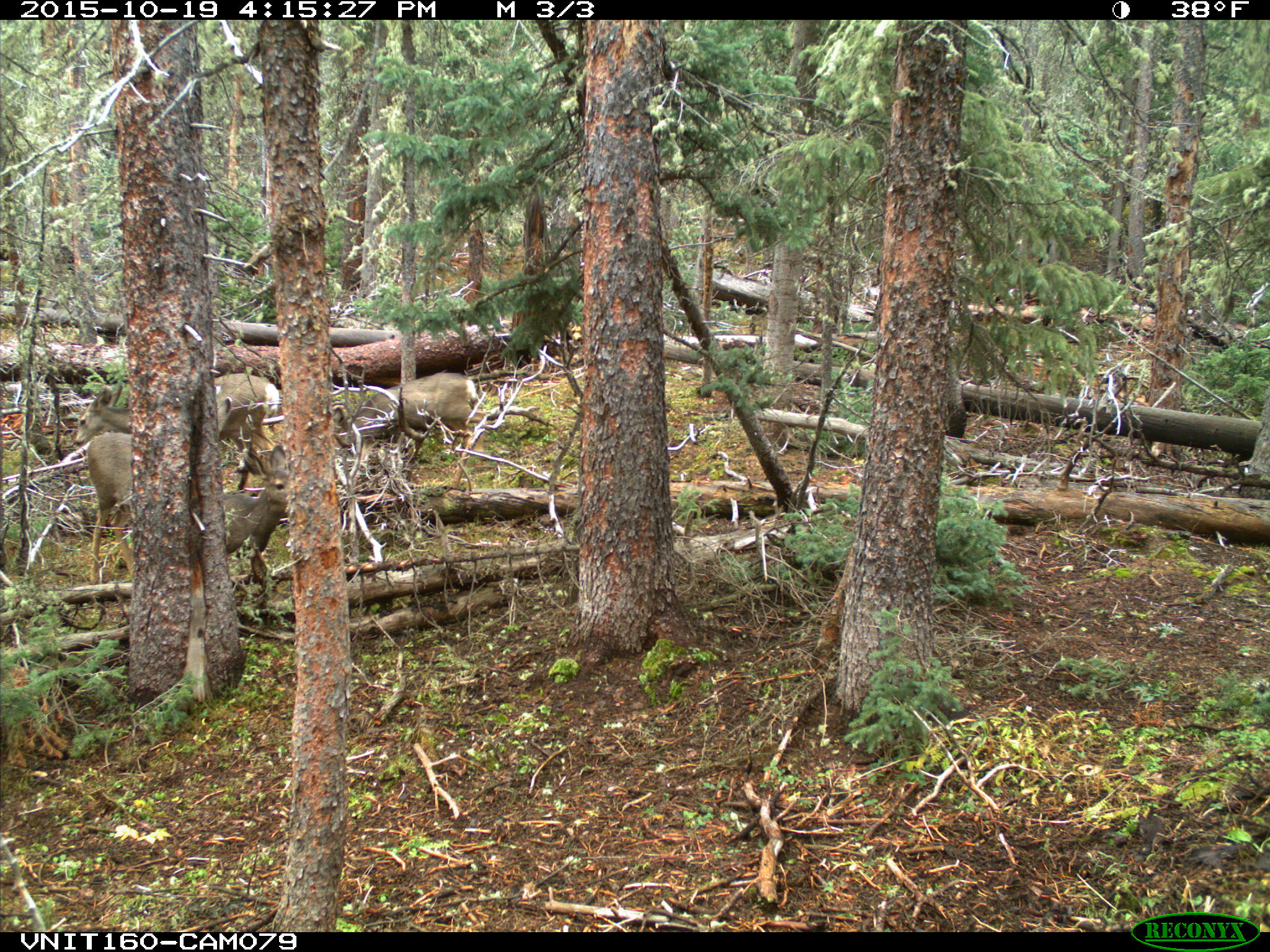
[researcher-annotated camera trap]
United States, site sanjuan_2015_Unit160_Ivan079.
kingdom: Animalia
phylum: Chordata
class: Mammalia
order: Artiodactyla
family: Cervidae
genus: Odocoileus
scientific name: Odocoileus hemionus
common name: mule deer